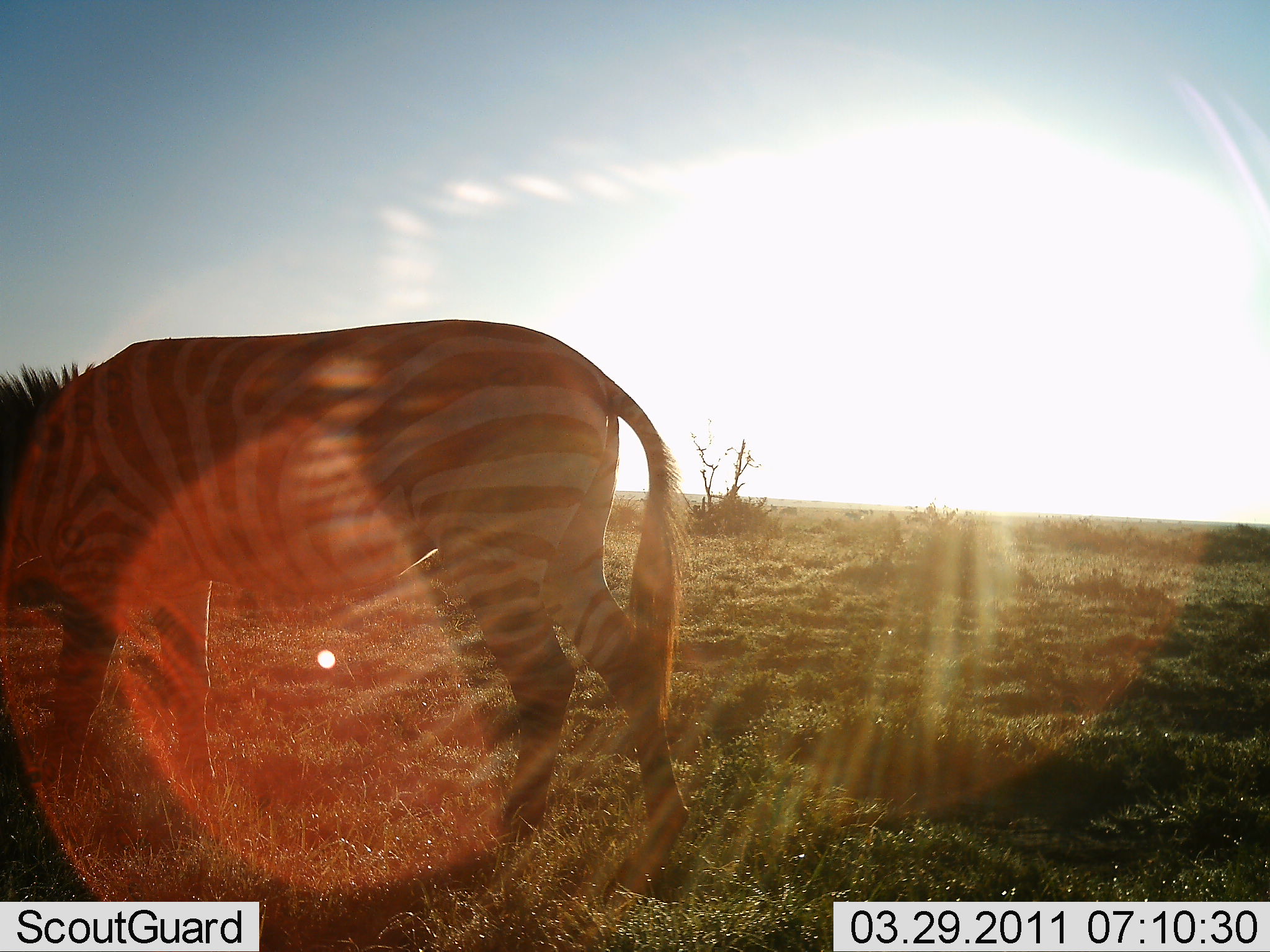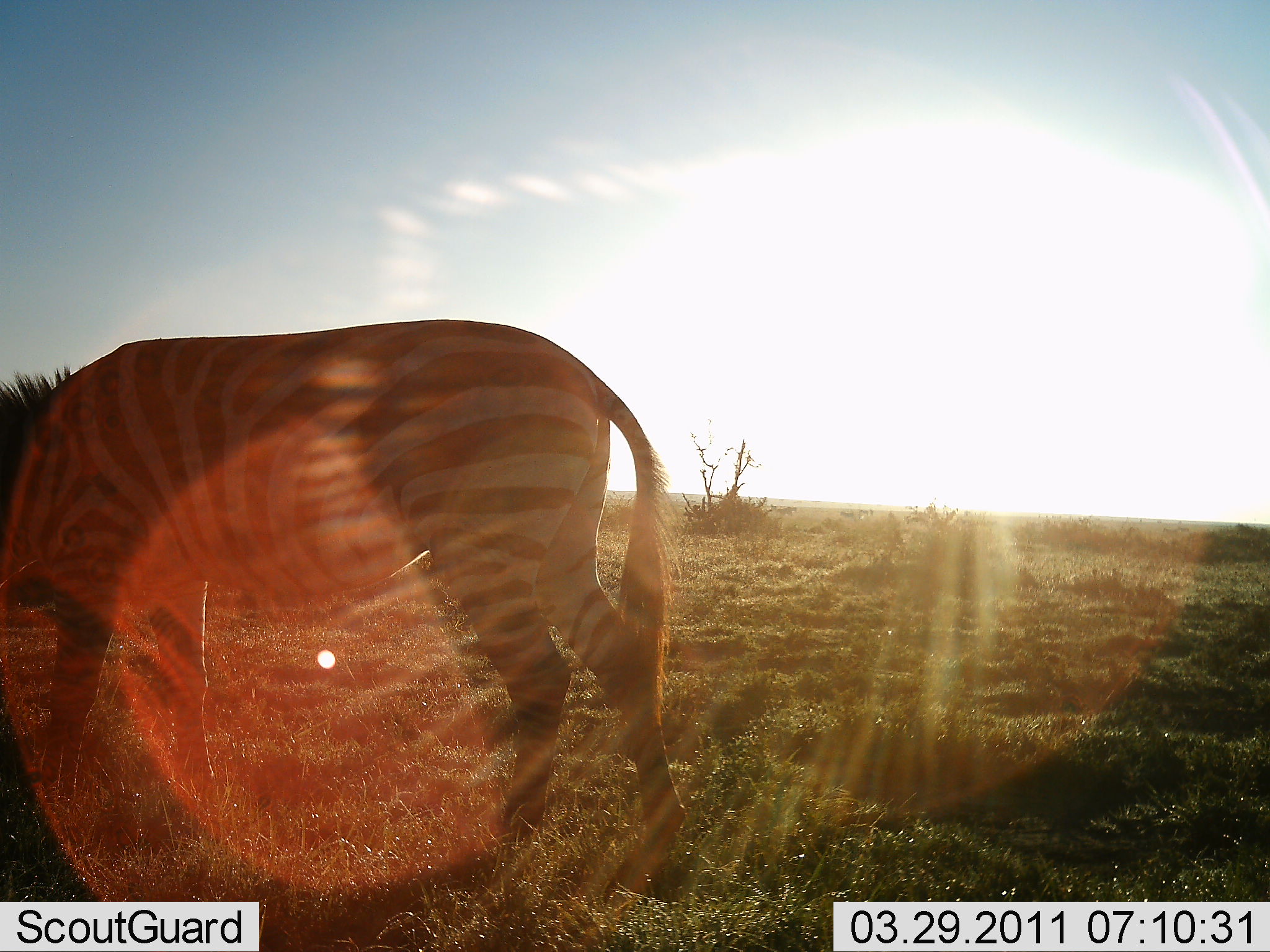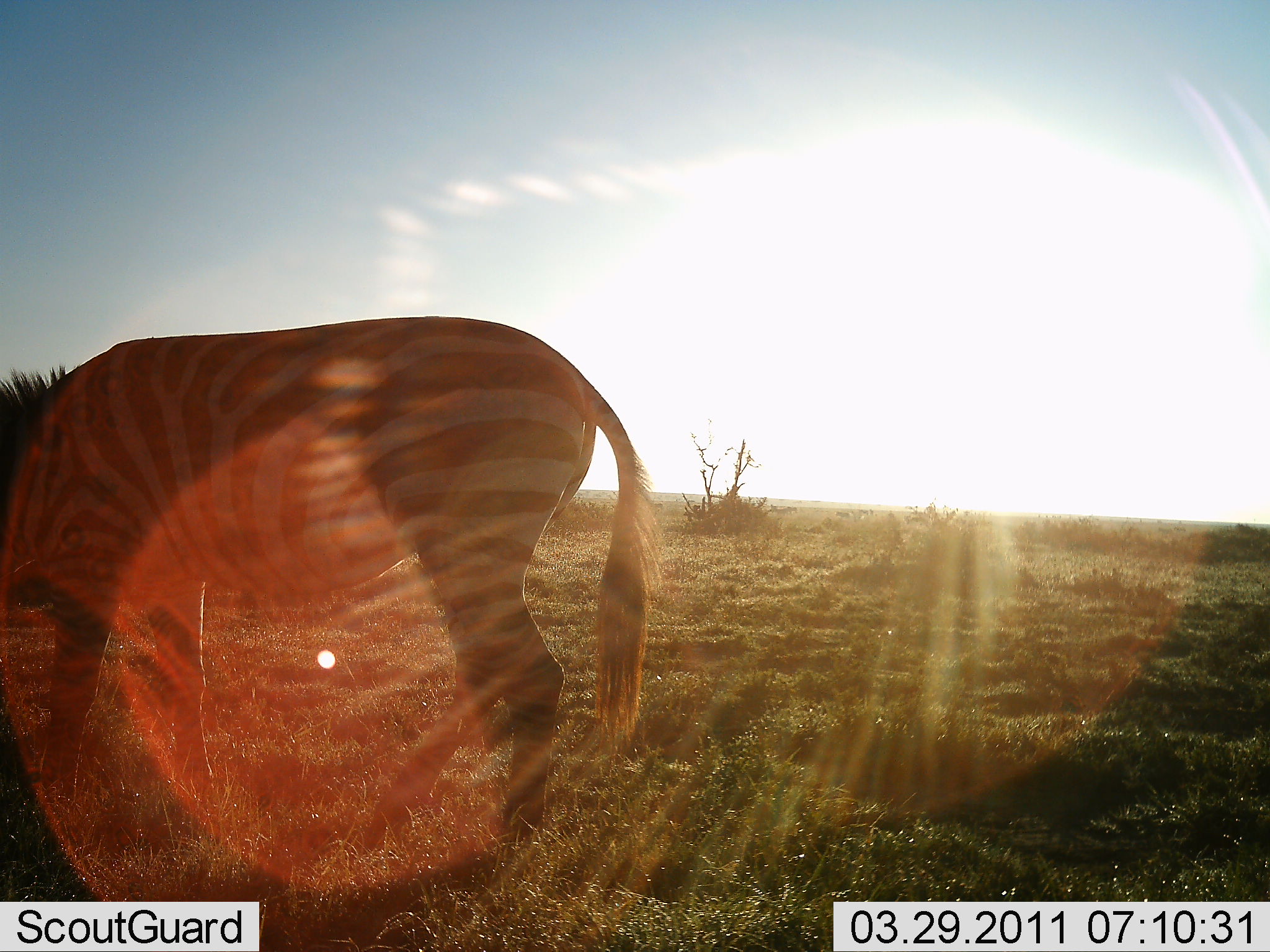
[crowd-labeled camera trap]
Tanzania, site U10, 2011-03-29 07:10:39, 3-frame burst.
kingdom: Animalia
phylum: Chordata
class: Mammalia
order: Perissodactyla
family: Equidae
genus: Equus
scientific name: Equus quagga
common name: plains zebra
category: zebra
Zebra (plains zebra) (Equus quagga), count 1. Behavior (volunteer vote fractions): standing 25%, resting 0%, moving 8%, interacting 0%. Young present (vote fraction): 0%. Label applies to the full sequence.